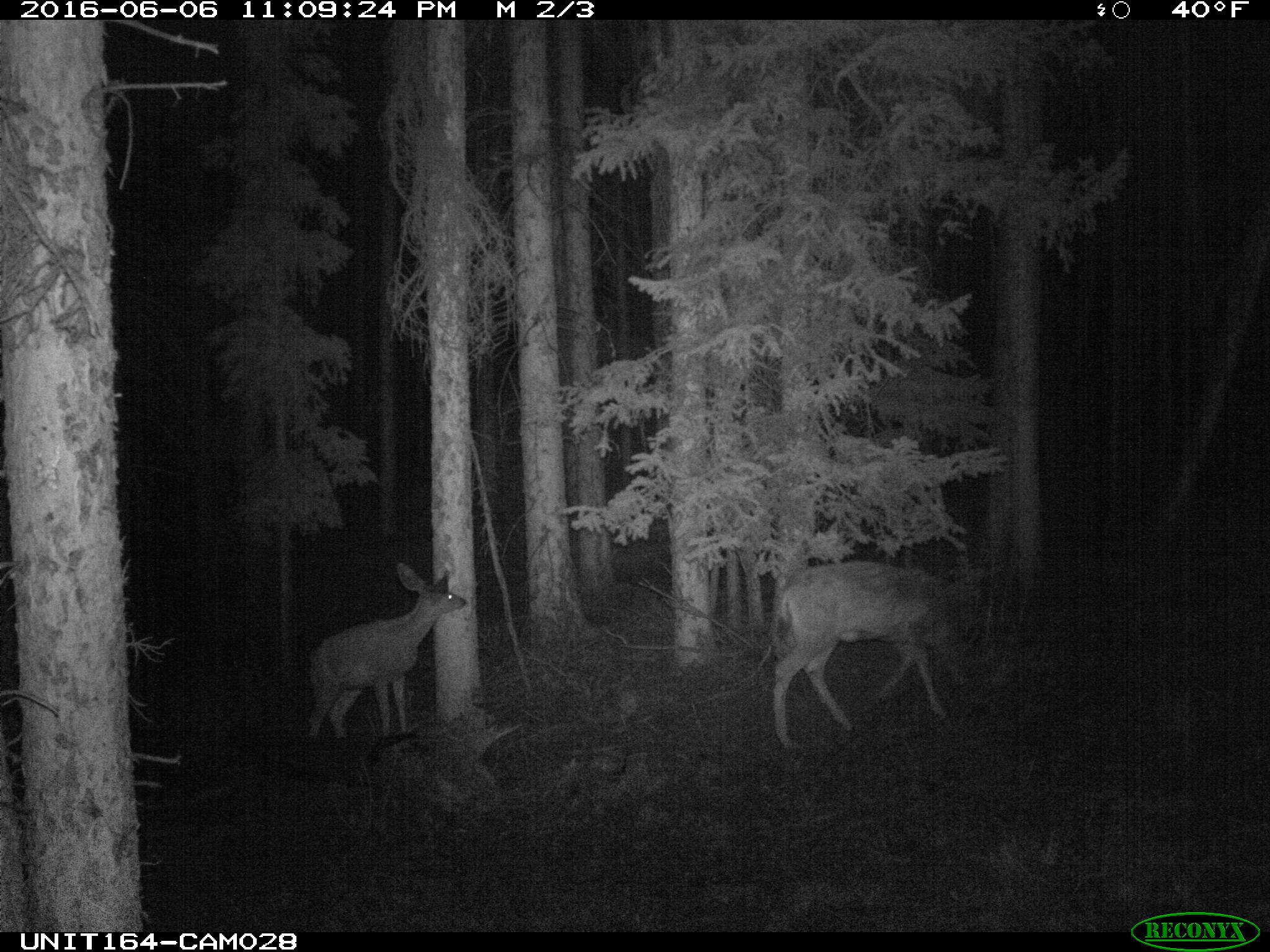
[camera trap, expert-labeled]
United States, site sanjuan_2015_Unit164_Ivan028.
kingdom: Animalia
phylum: Chordata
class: Mammalia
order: Artiodactyla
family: Cervidae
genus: Odocoileus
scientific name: Odocoileus hemionus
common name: mule deer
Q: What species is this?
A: Odocoileus hemionus (mule deer).